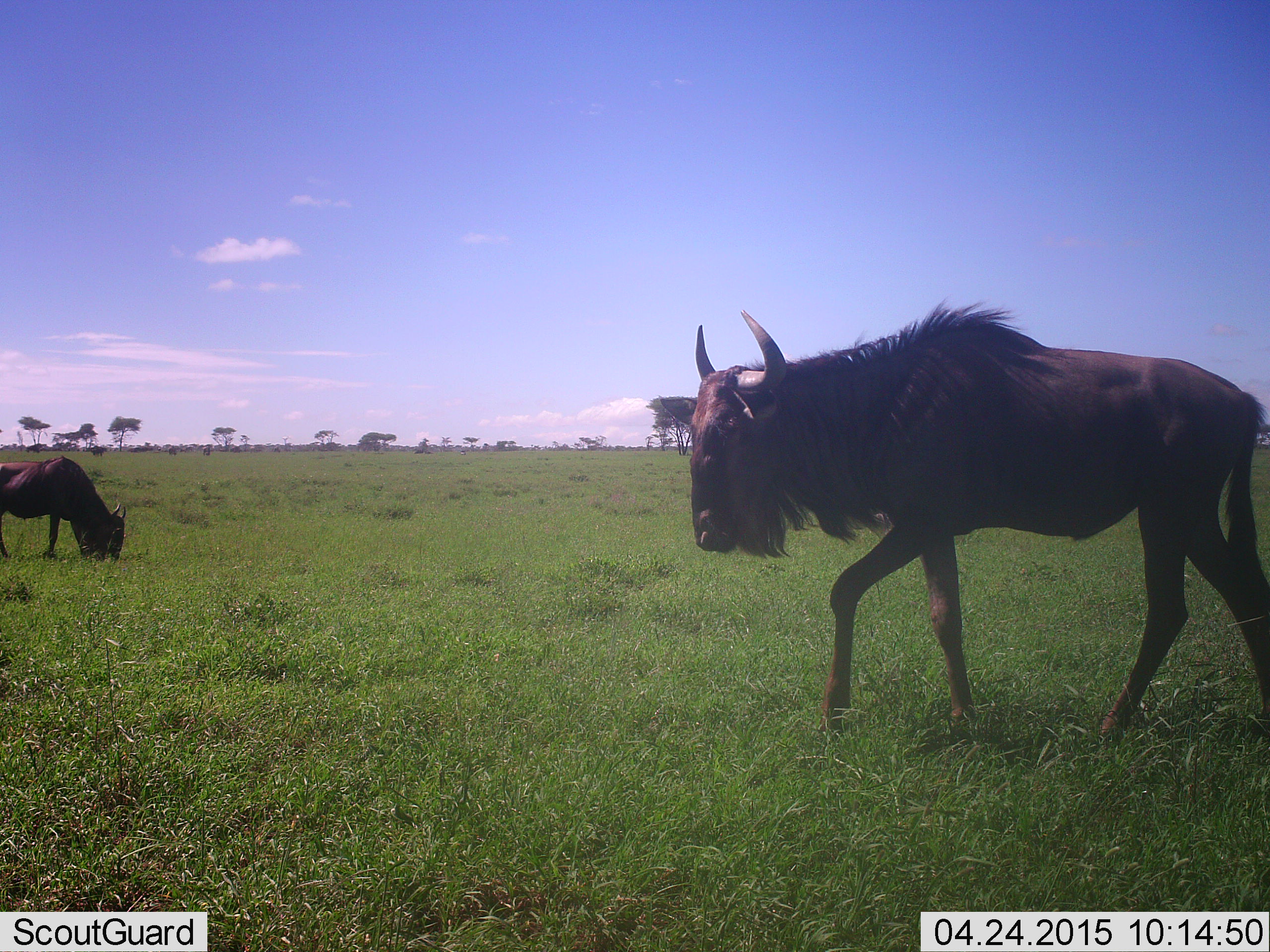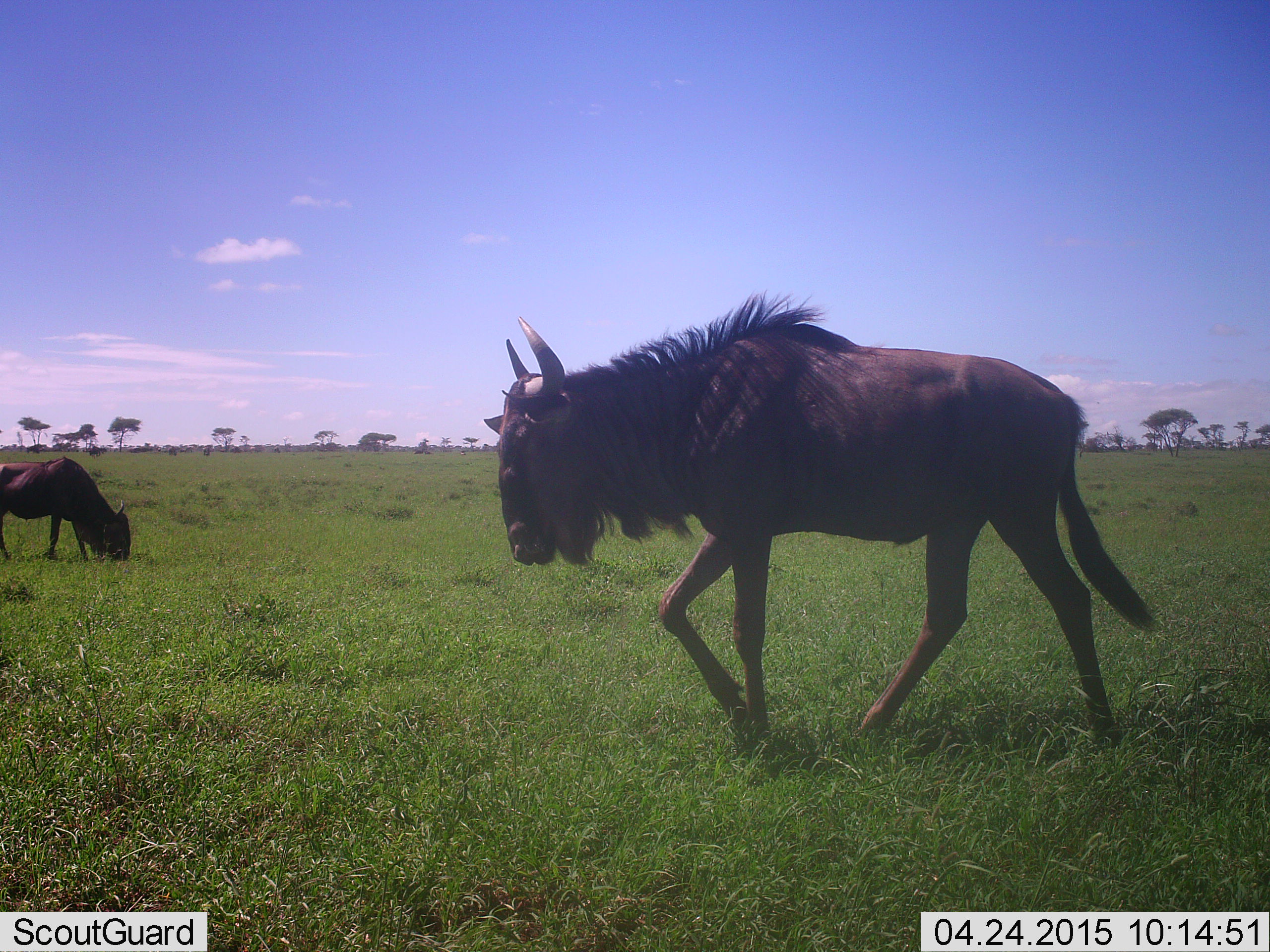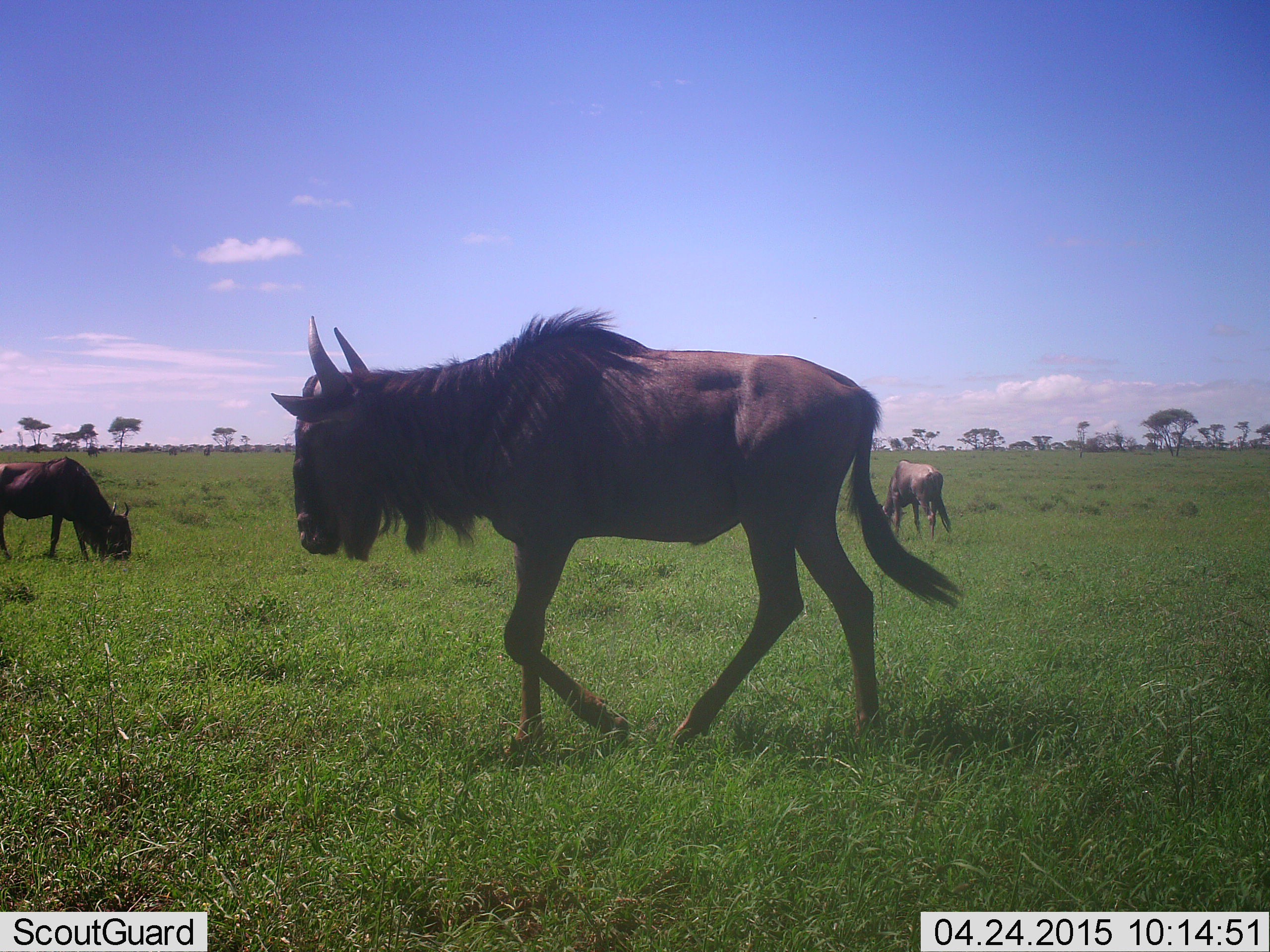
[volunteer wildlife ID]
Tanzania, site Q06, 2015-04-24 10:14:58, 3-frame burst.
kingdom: Animalia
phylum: Chordata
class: Mammalia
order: Artiodactyla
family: Bovidae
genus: Connochaetes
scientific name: Connochaetes taurinus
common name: blue wildebeest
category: wildebeest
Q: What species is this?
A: Wildebeest (blue wildebeest) (Connochaetes taurinus).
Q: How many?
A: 2.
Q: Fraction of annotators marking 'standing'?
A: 0%.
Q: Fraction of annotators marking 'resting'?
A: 0%.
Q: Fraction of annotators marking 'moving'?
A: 80%.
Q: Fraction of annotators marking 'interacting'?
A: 0%.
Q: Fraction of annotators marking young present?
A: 0%.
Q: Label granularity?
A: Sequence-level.